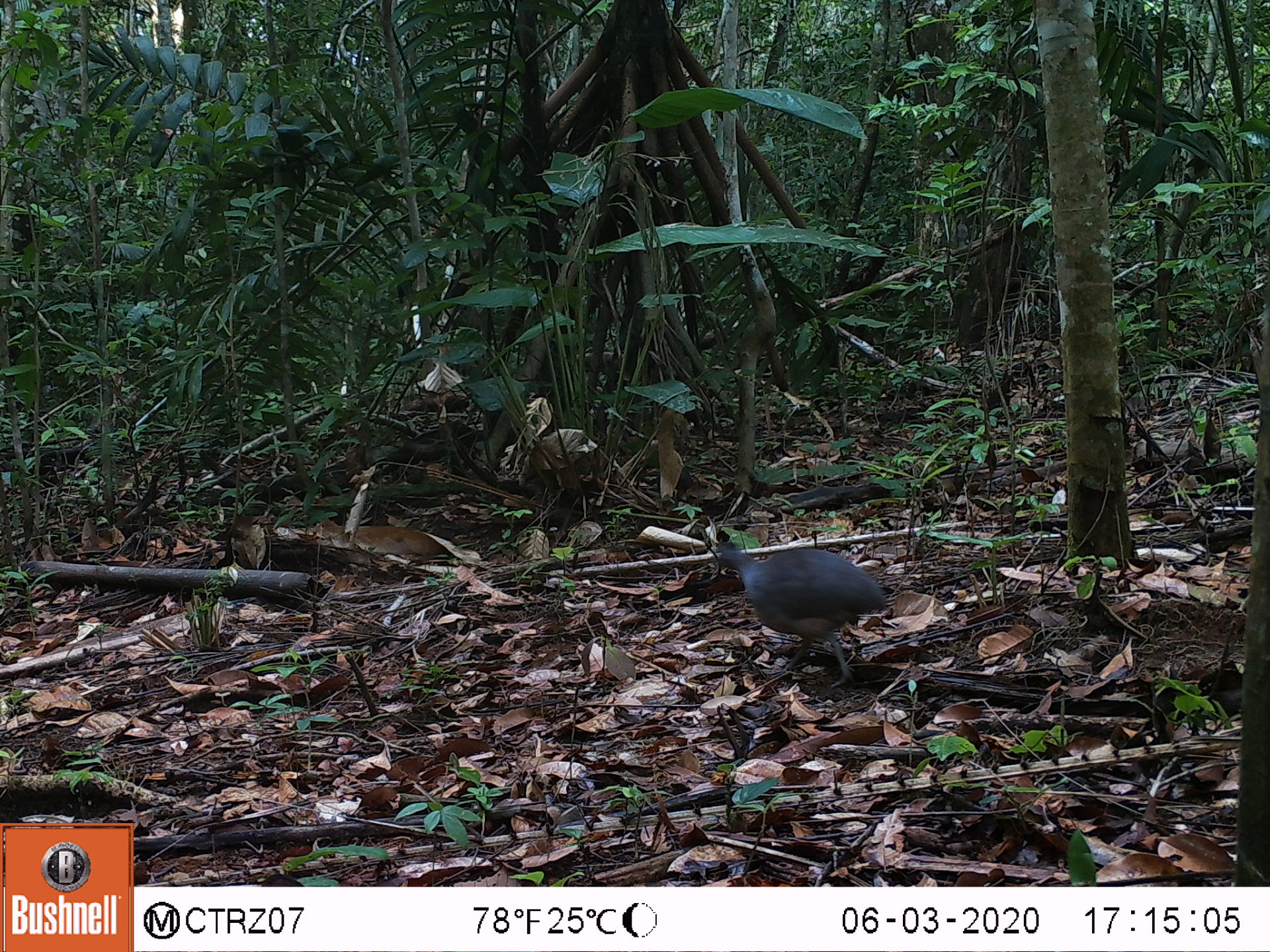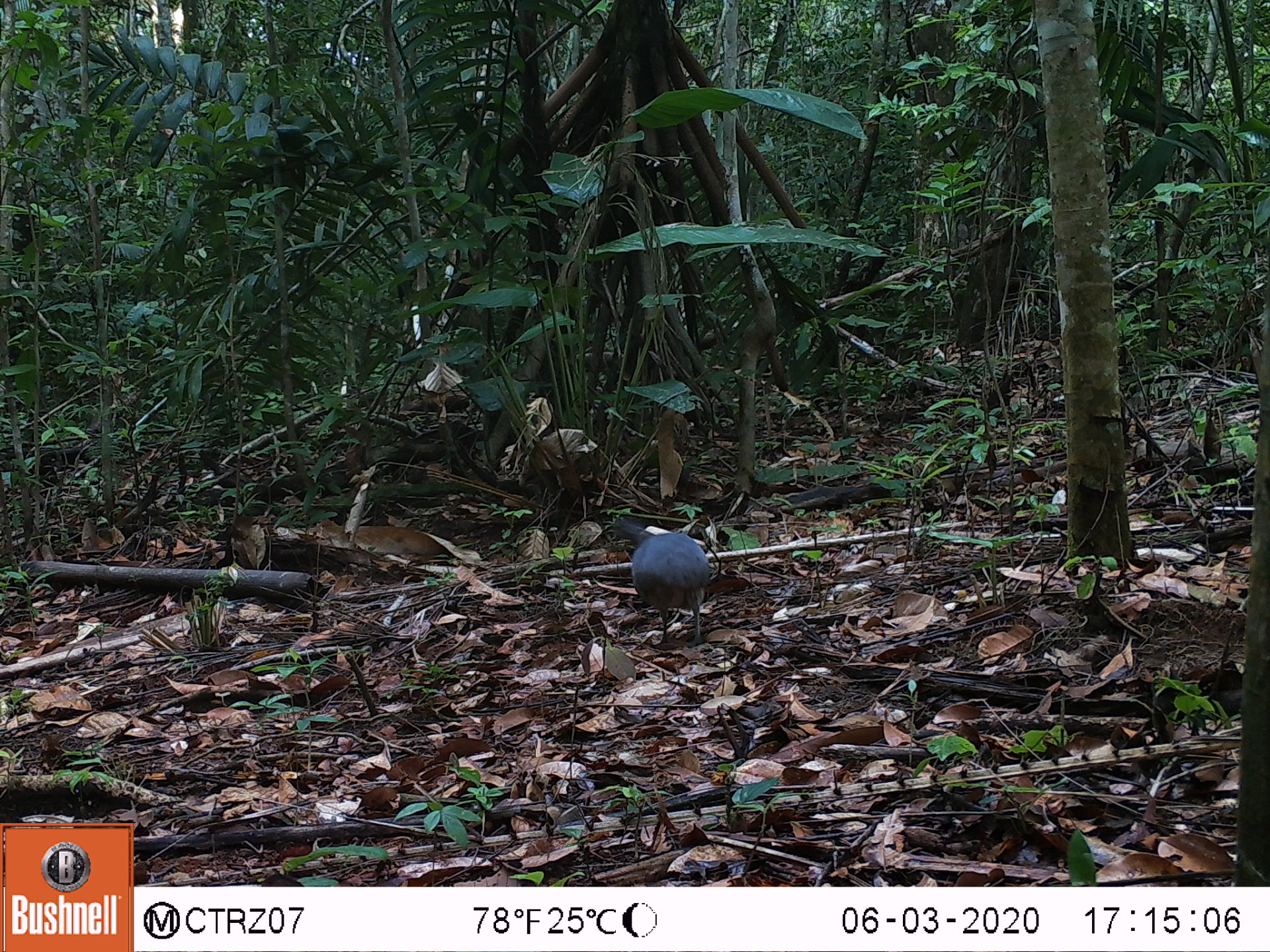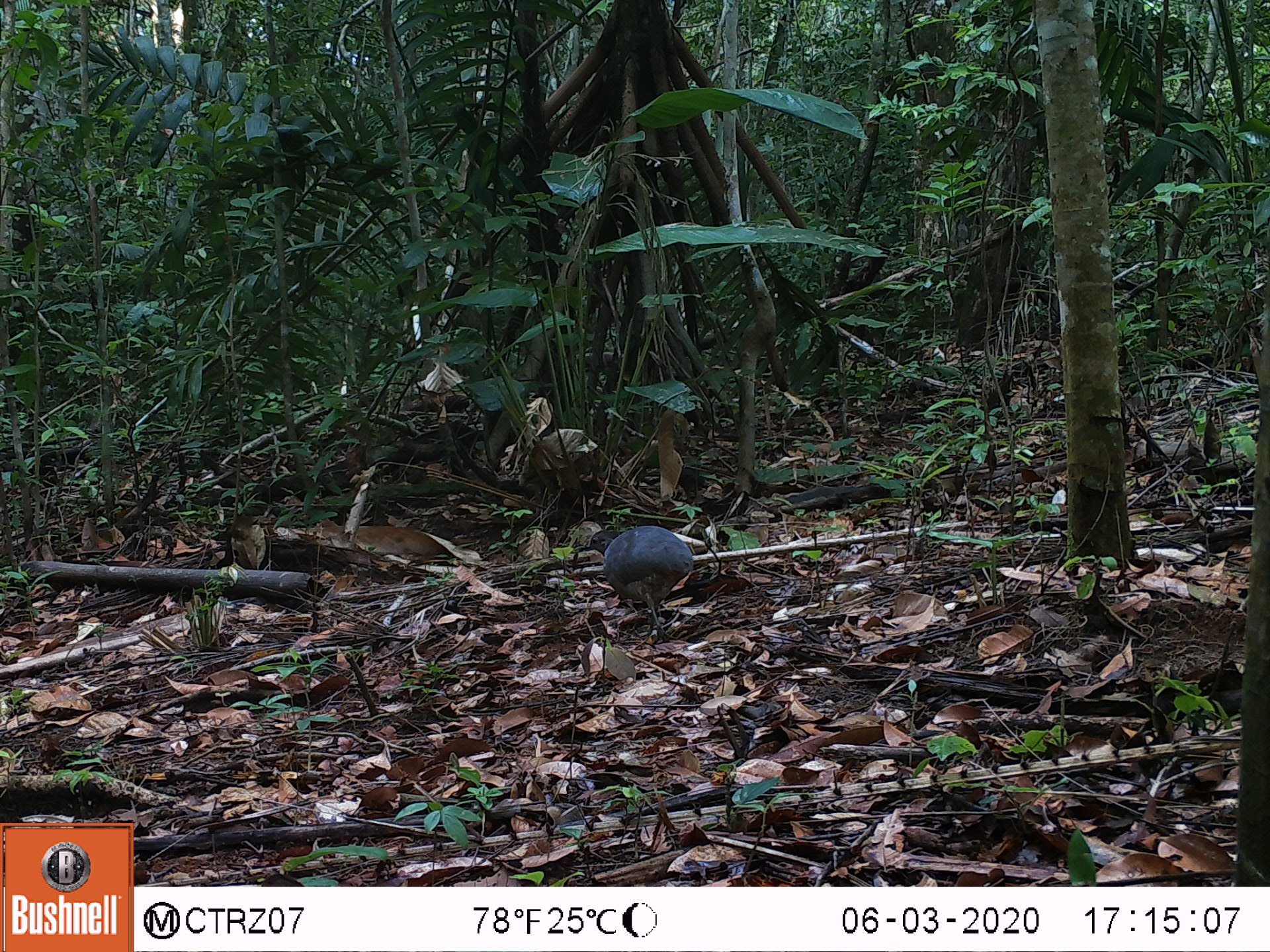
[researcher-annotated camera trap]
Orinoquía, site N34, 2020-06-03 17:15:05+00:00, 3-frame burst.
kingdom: Animalia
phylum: Chordata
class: Aves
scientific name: Aves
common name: bird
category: unknown bird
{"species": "unknown bird (bird) (Aves)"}